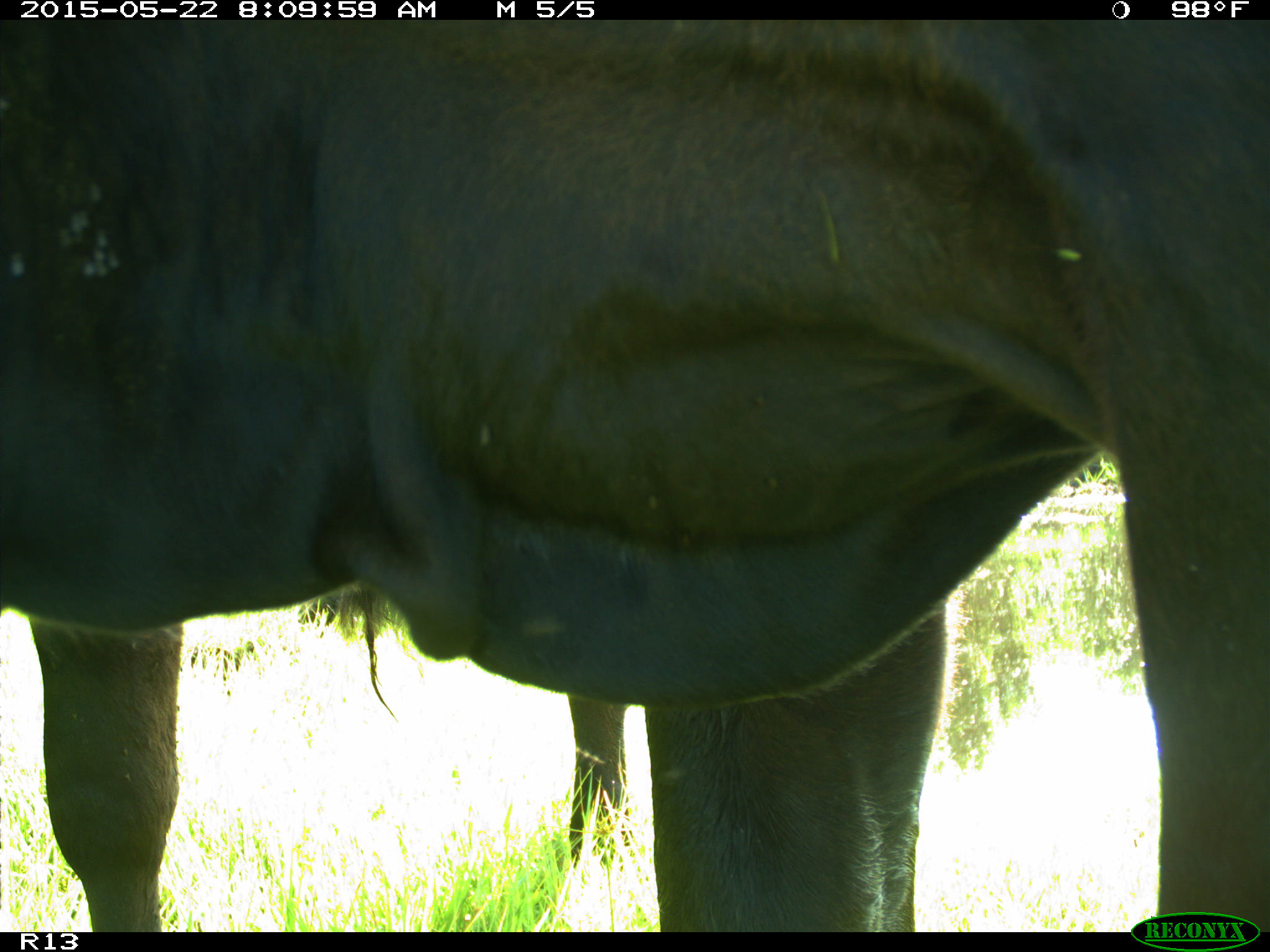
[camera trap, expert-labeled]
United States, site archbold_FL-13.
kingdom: Animalia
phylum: Chordata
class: Mammalia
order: Artiodactyla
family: Bovidae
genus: Bos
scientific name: Bos taurus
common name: domestic cow